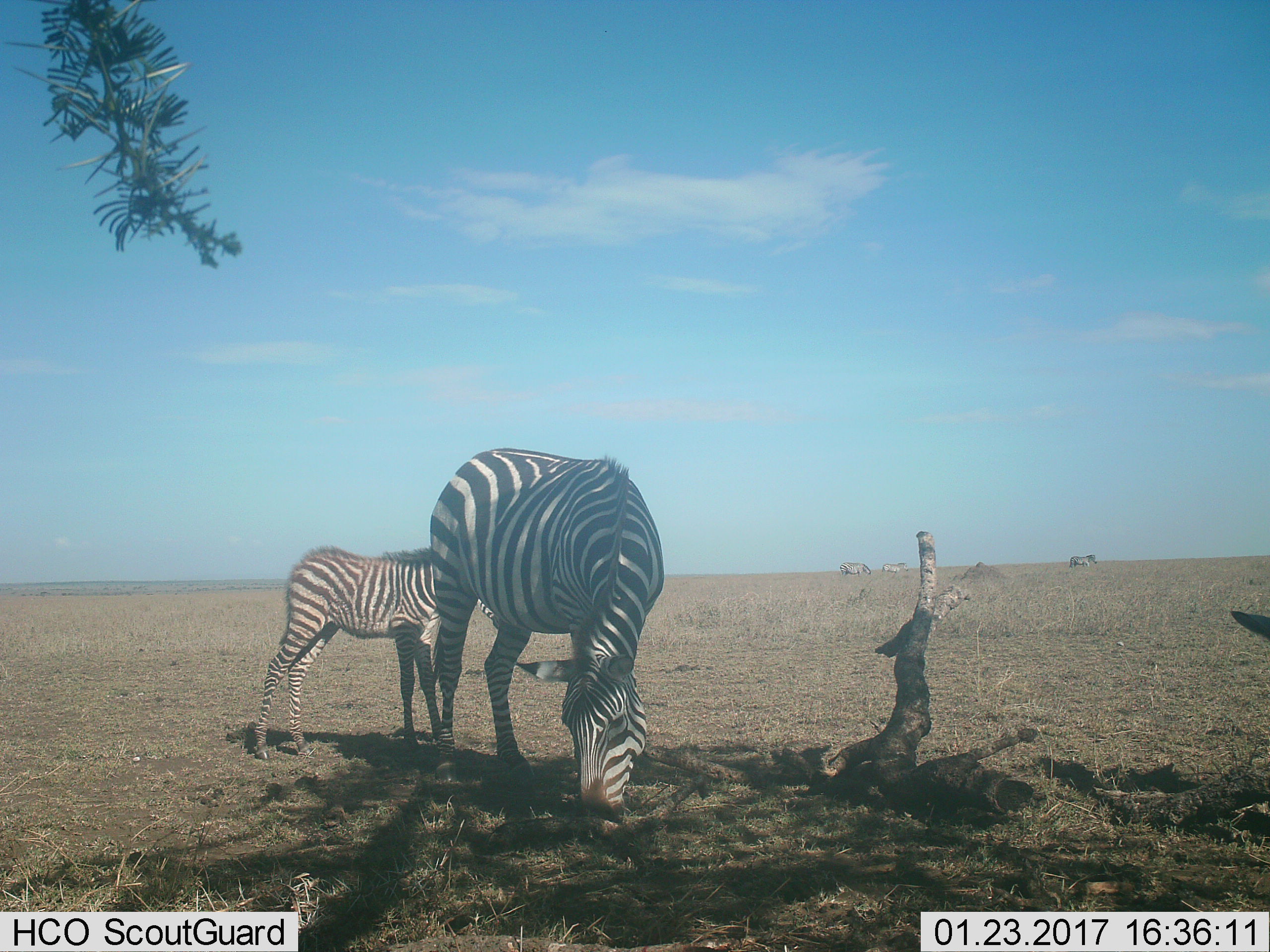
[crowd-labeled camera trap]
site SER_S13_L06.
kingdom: Animalia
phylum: Chordata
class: Mammalia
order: Perissodactyla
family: Equidae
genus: Equus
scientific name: Equus quagga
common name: plains zebra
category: zebraplains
Zebraplains (plains zebra) (Equus quagga), count 5. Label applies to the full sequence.